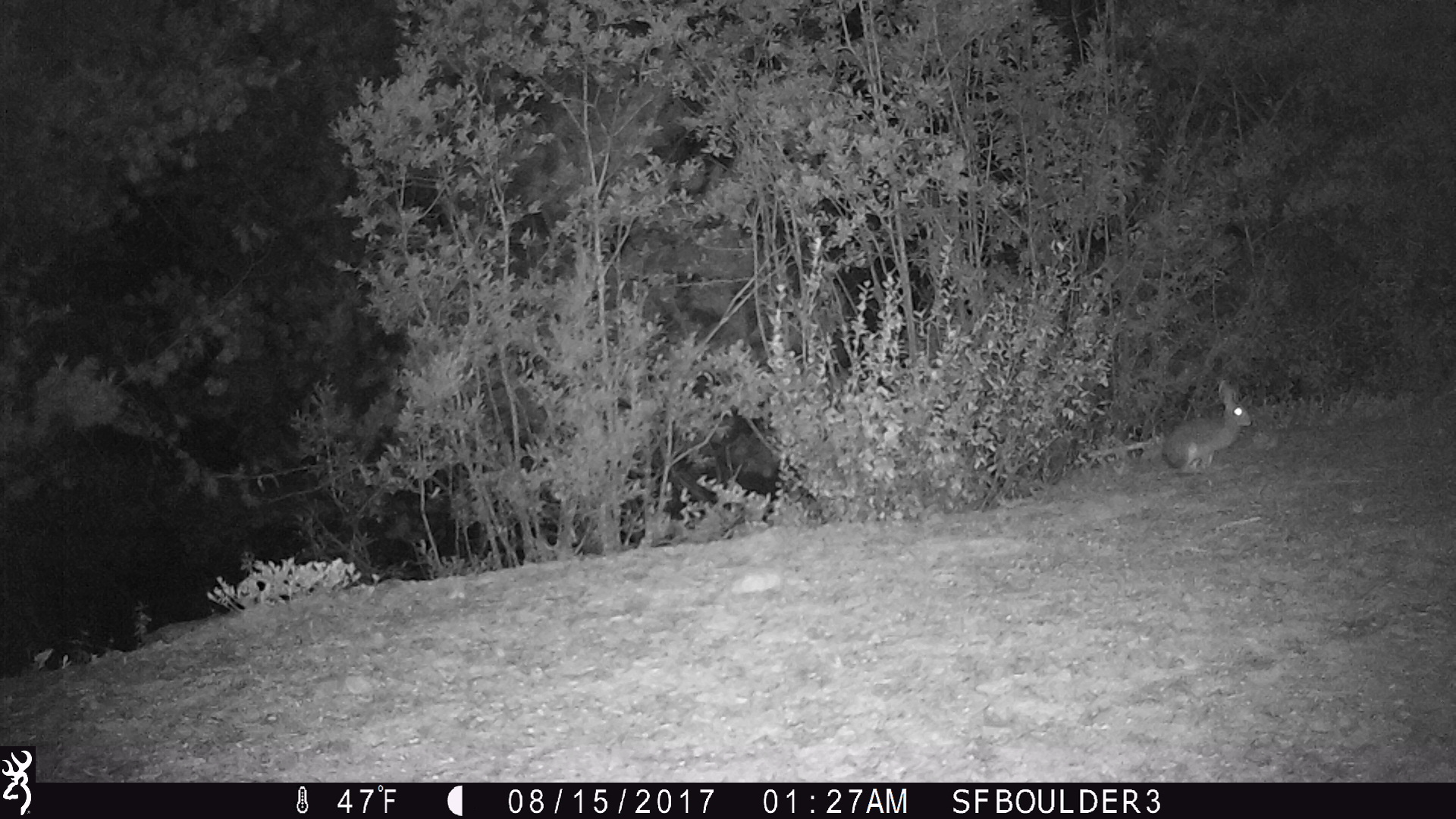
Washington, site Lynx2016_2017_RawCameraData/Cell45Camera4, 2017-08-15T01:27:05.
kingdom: Animalia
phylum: Chordata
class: Mammalia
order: Lagomorpha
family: Leporidae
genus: Lepus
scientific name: Lepus americanus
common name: snowshoe hare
Lepus americanus (snowshoe hare). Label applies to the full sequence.